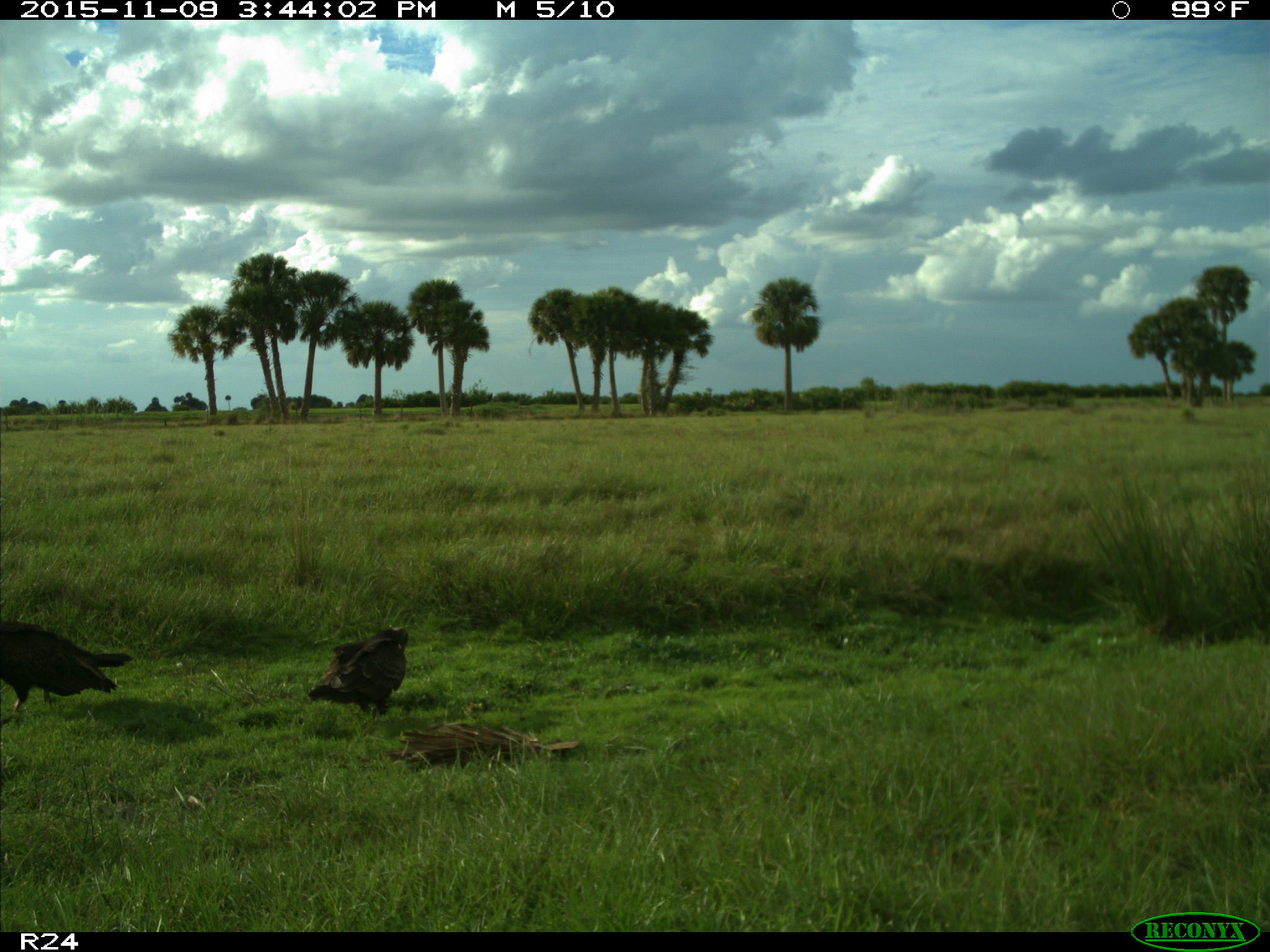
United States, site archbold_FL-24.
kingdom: Animalia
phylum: Chordata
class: Aves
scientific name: Aves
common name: birds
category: unidentified bird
Unidentified bird (birds) (Aves).